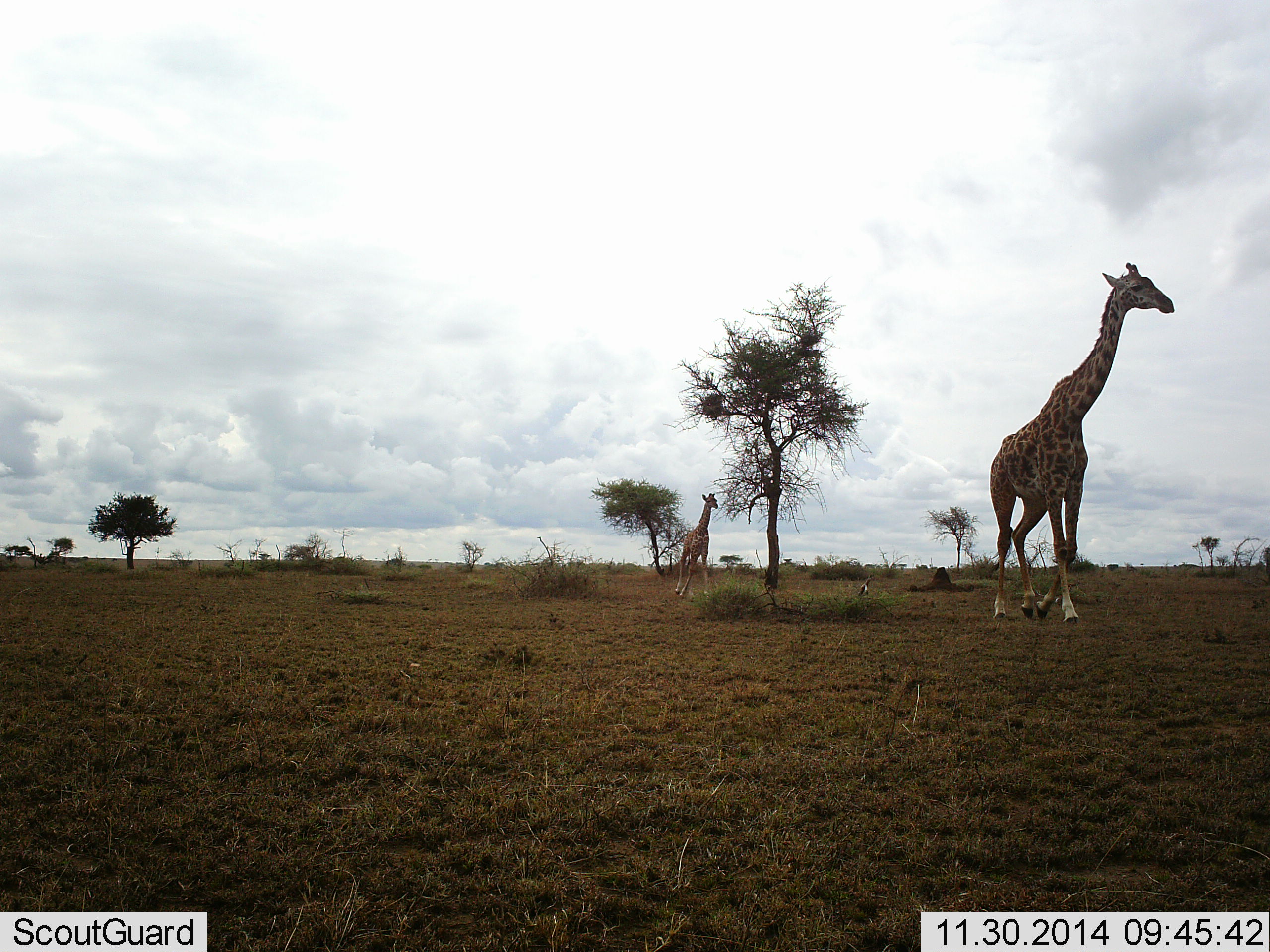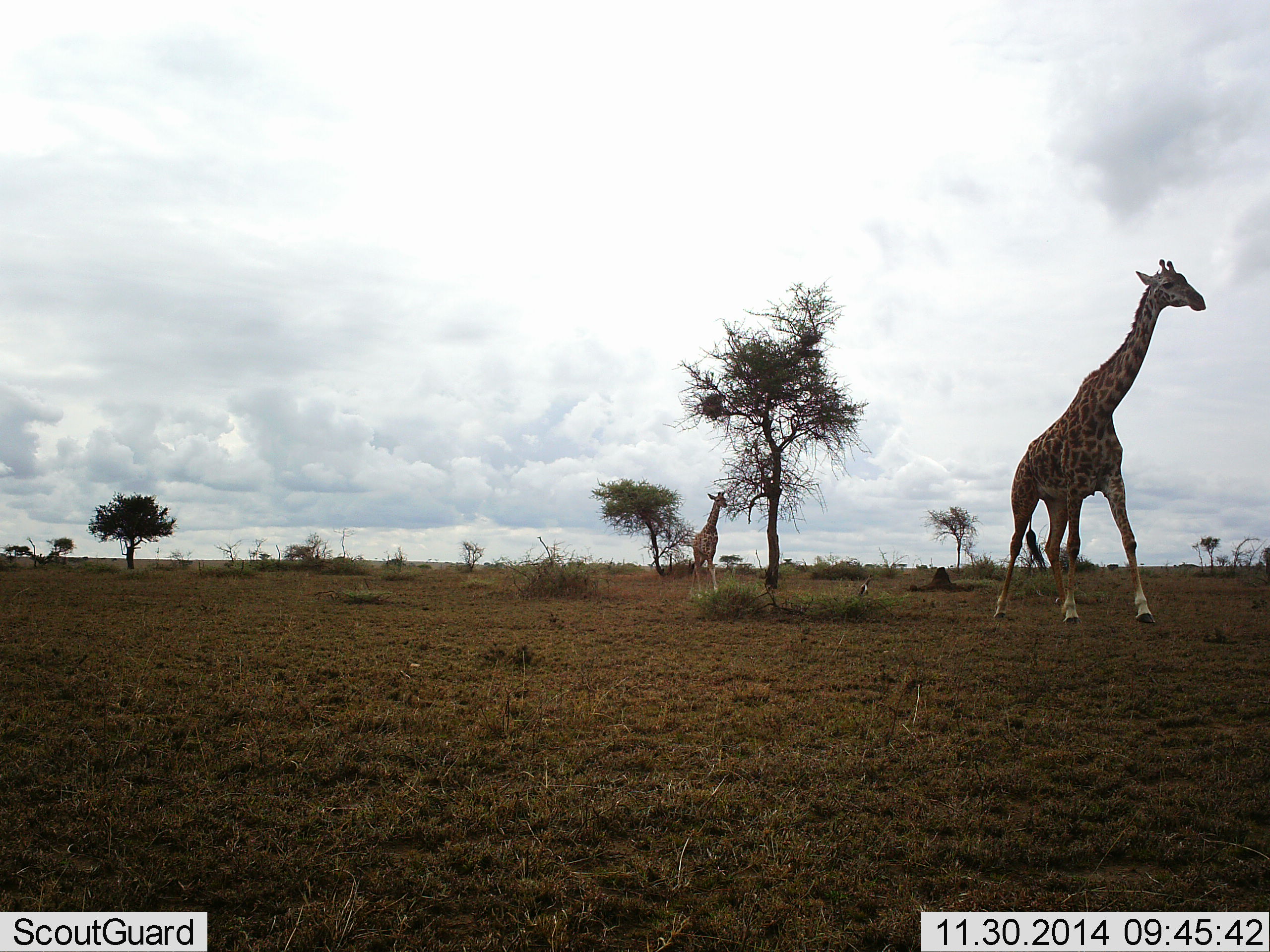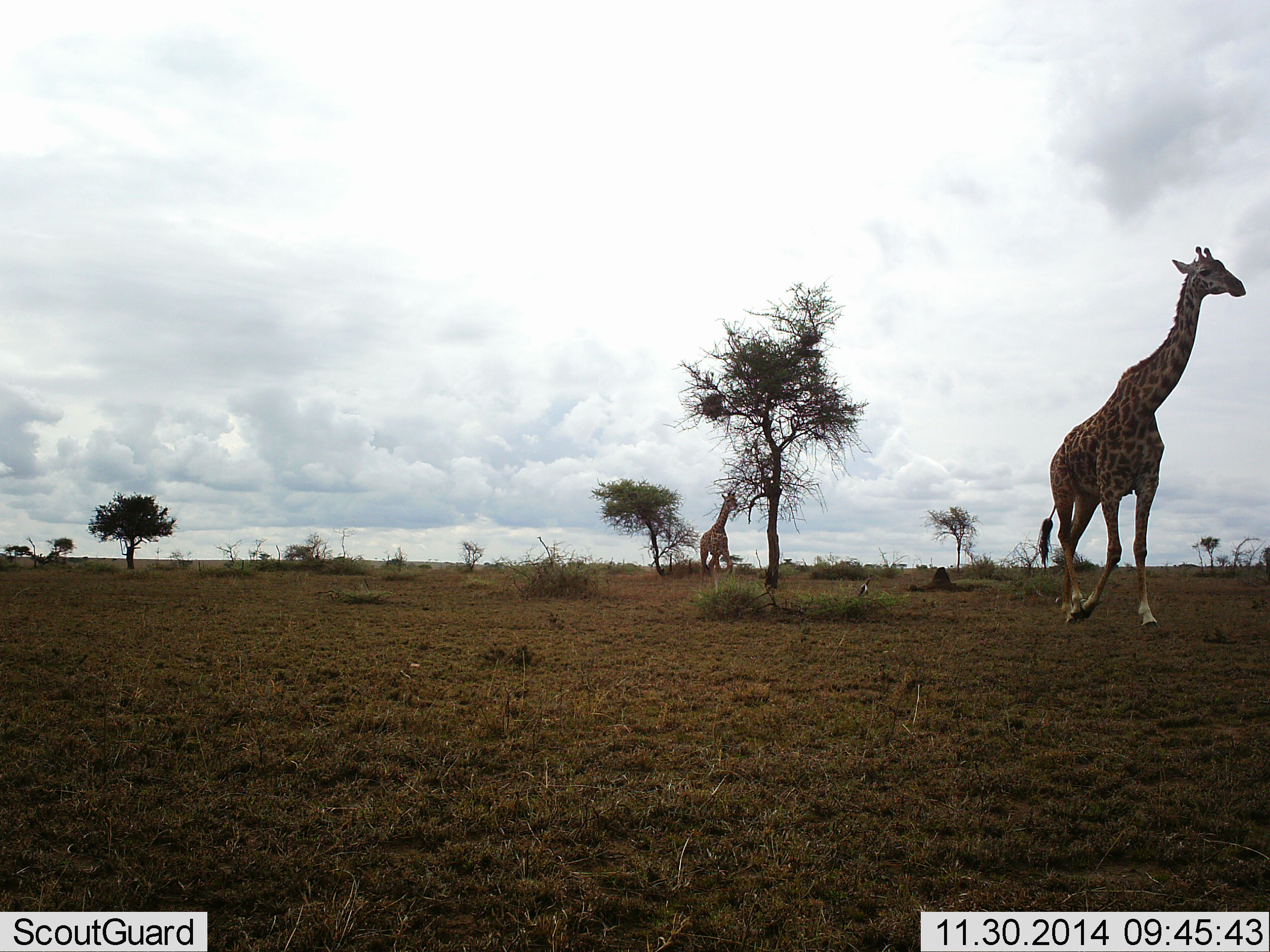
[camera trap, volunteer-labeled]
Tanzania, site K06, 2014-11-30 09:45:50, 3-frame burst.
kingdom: Animalia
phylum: Chordata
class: Mammalia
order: Artiodactyla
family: Giraffidae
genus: Giraffa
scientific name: Giraffa camelopardalis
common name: giraffe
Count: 2.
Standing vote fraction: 0%.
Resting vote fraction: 0%.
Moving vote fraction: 100%.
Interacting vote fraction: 0%.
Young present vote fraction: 30%.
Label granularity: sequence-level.